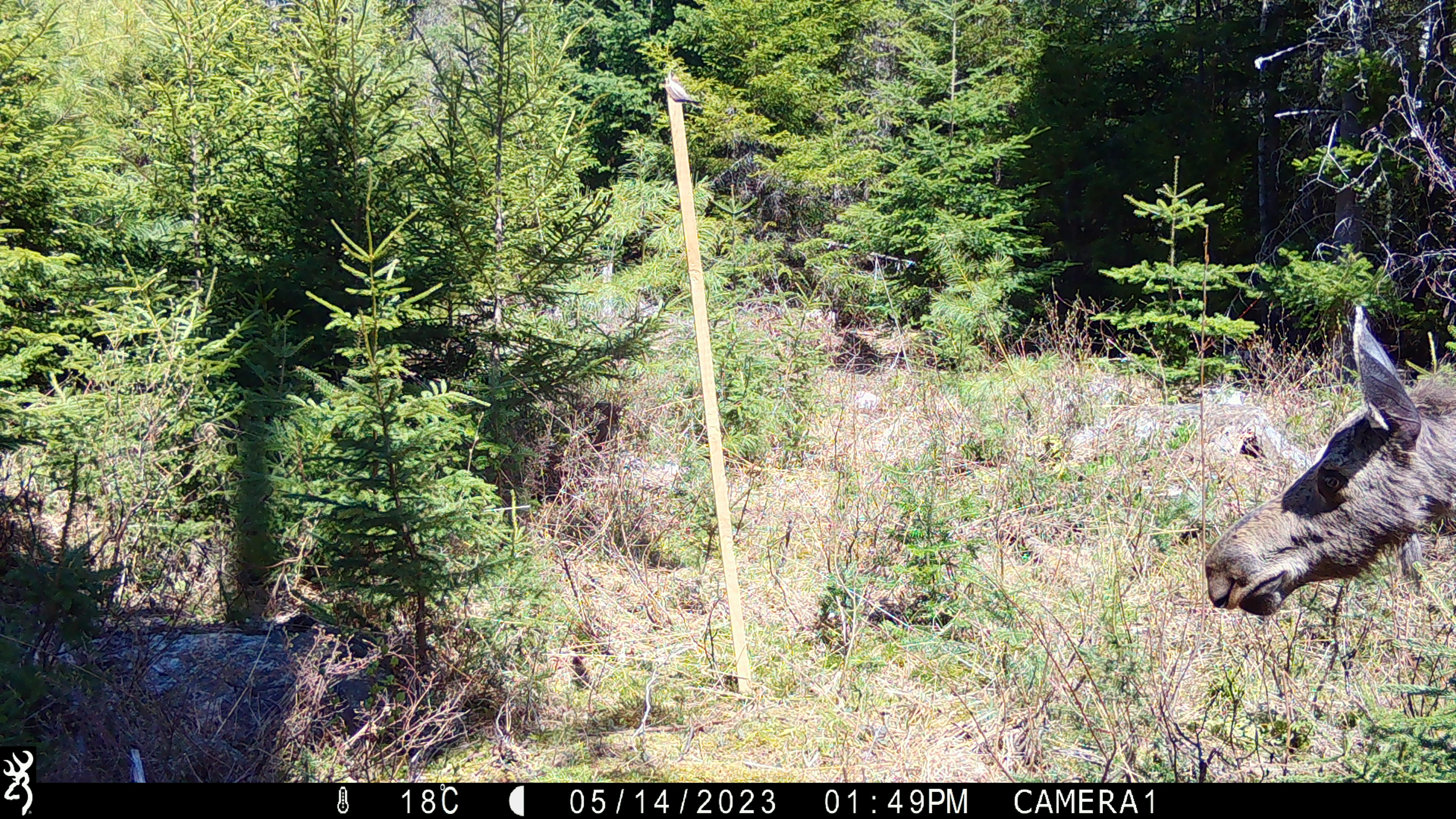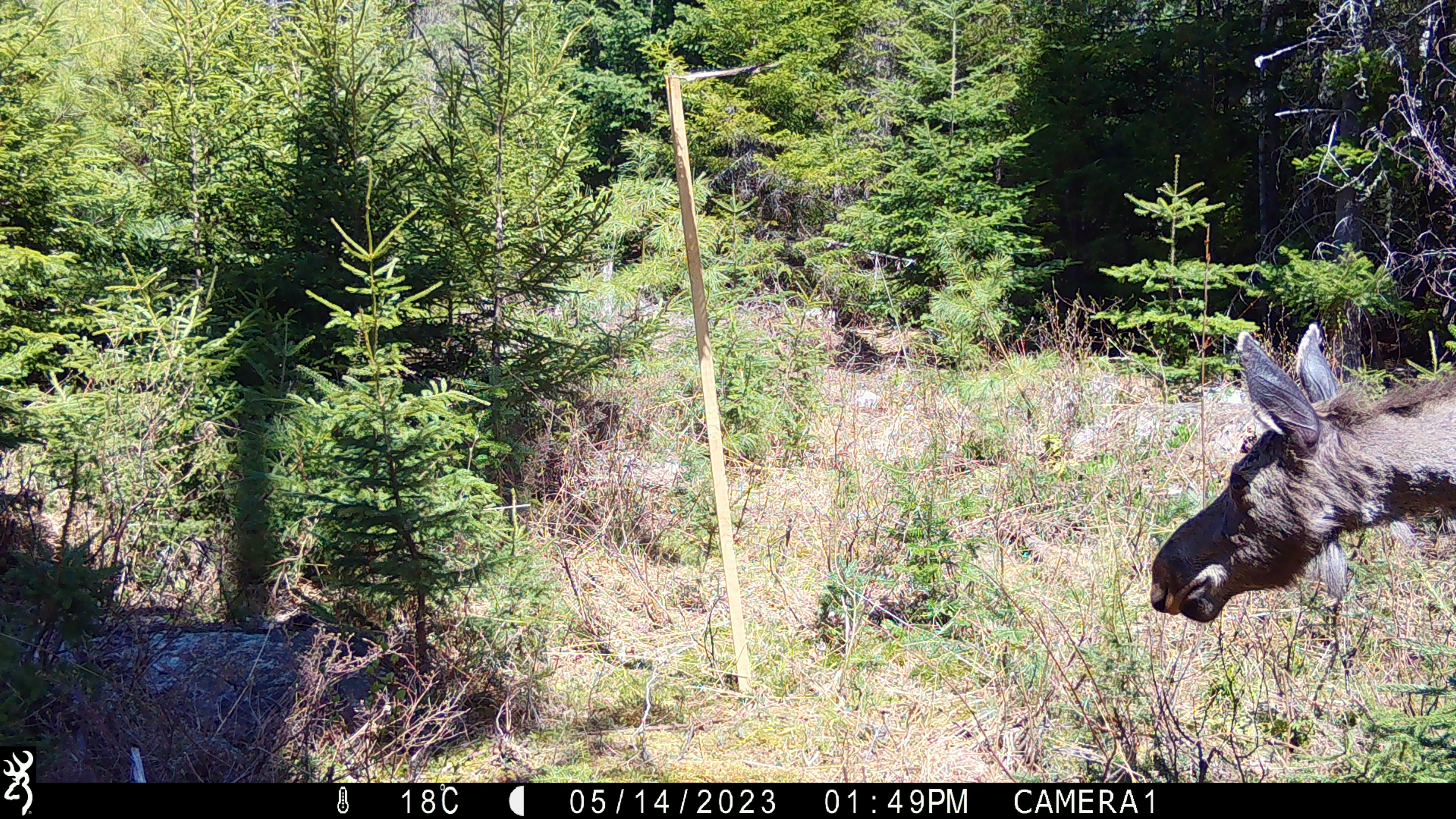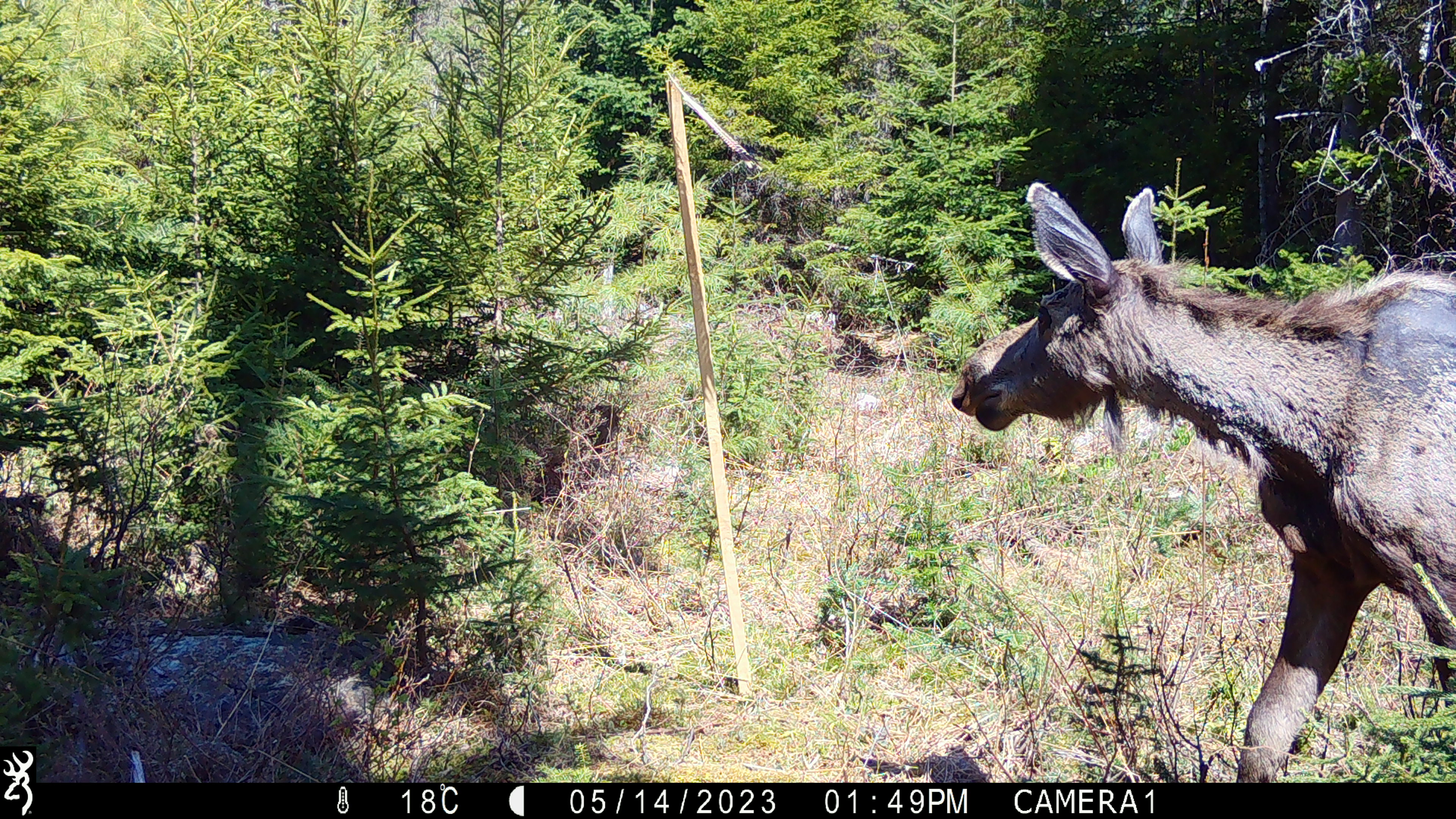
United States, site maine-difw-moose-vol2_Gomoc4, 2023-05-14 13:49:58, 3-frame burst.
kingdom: Animalia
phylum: Chordata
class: Mammalia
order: Artiodactyla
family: Cervidae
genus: Alces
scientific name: Alces alces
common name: moose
Moose (Alces alces).